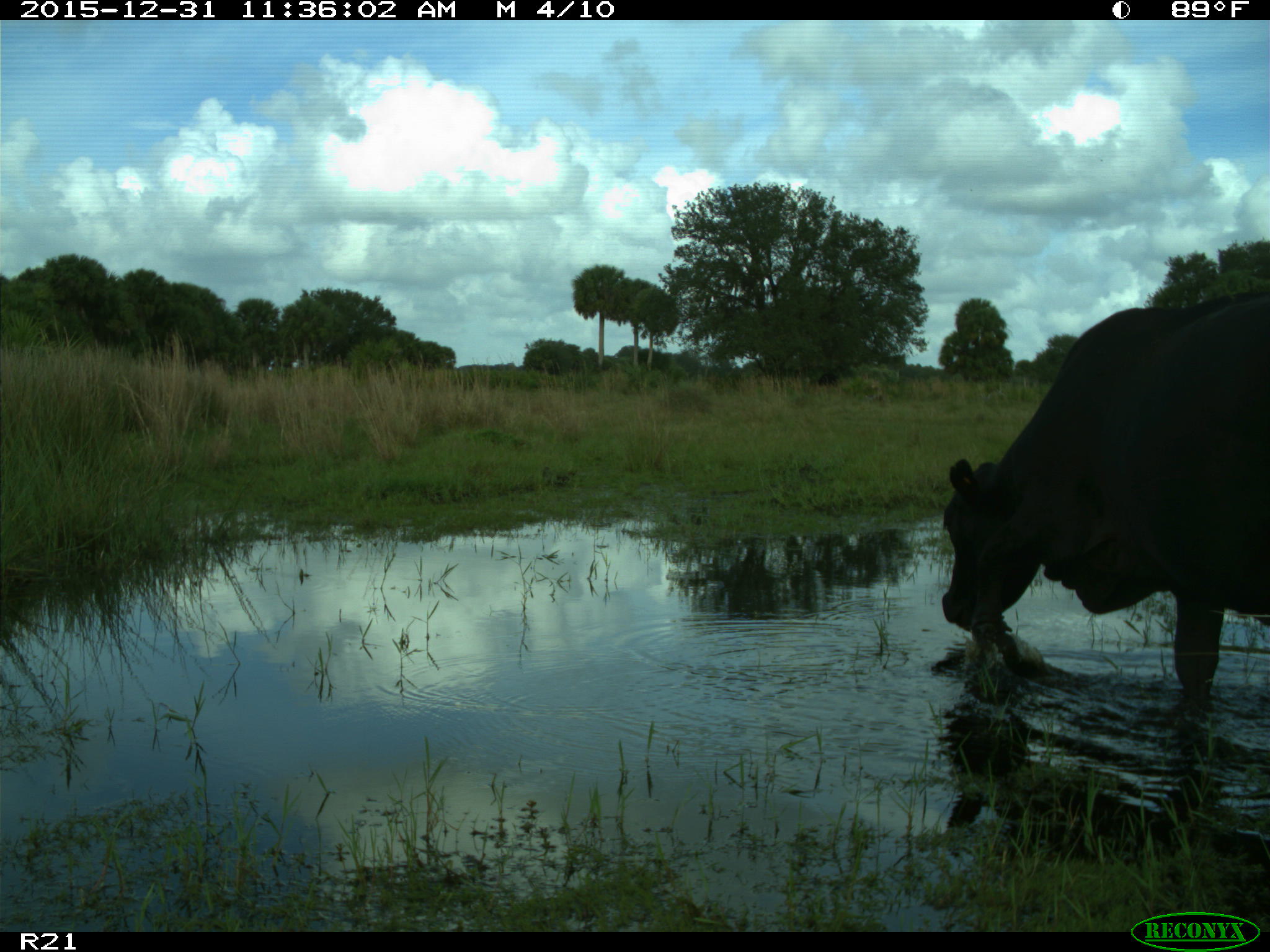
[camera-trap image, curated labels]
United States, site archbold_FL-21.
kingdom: Animalia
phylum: Chordata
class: Mammalia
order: Artiodactyla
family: Bovidae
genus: Bos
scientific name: Bos taurus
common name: domestic cow